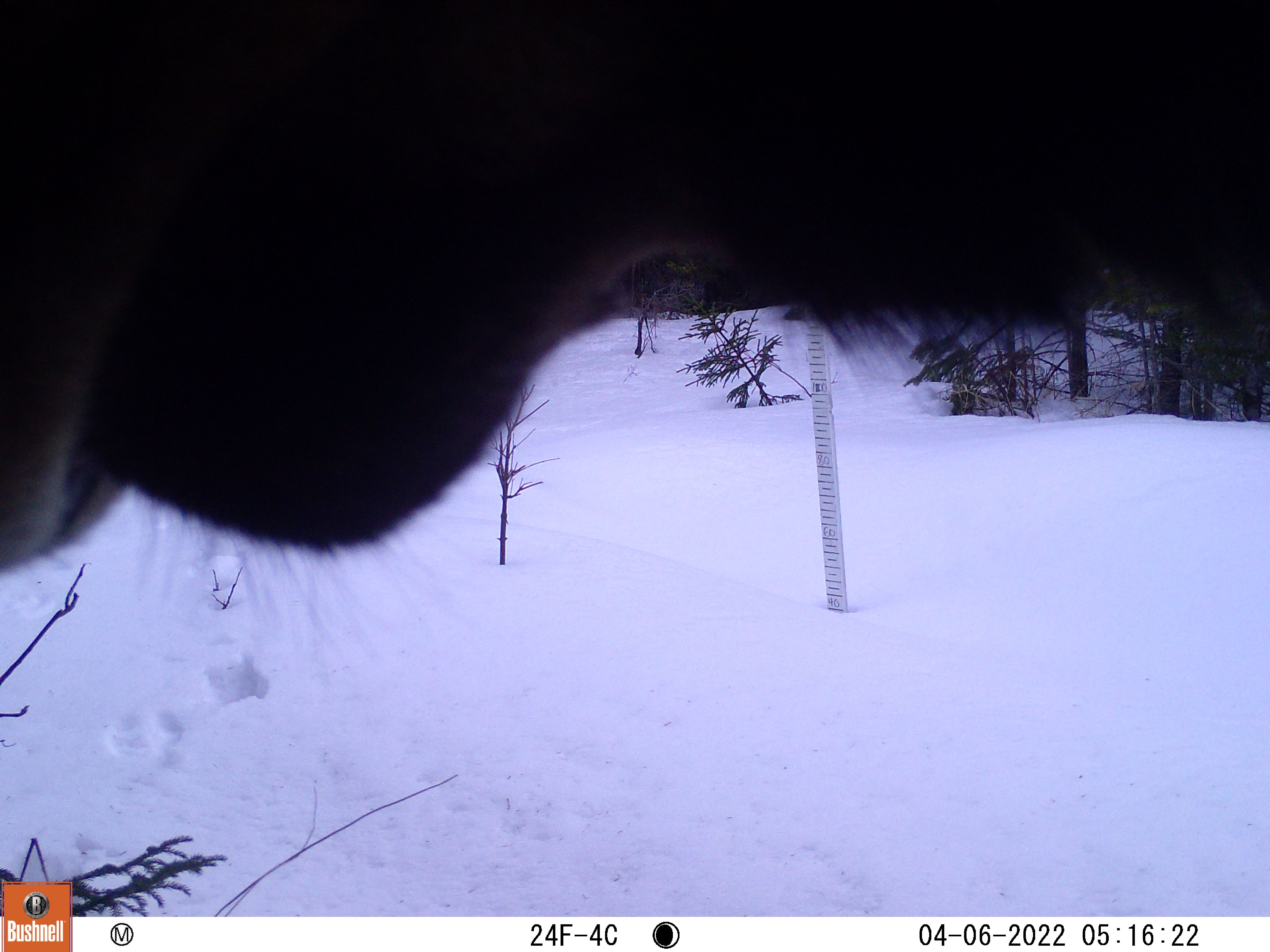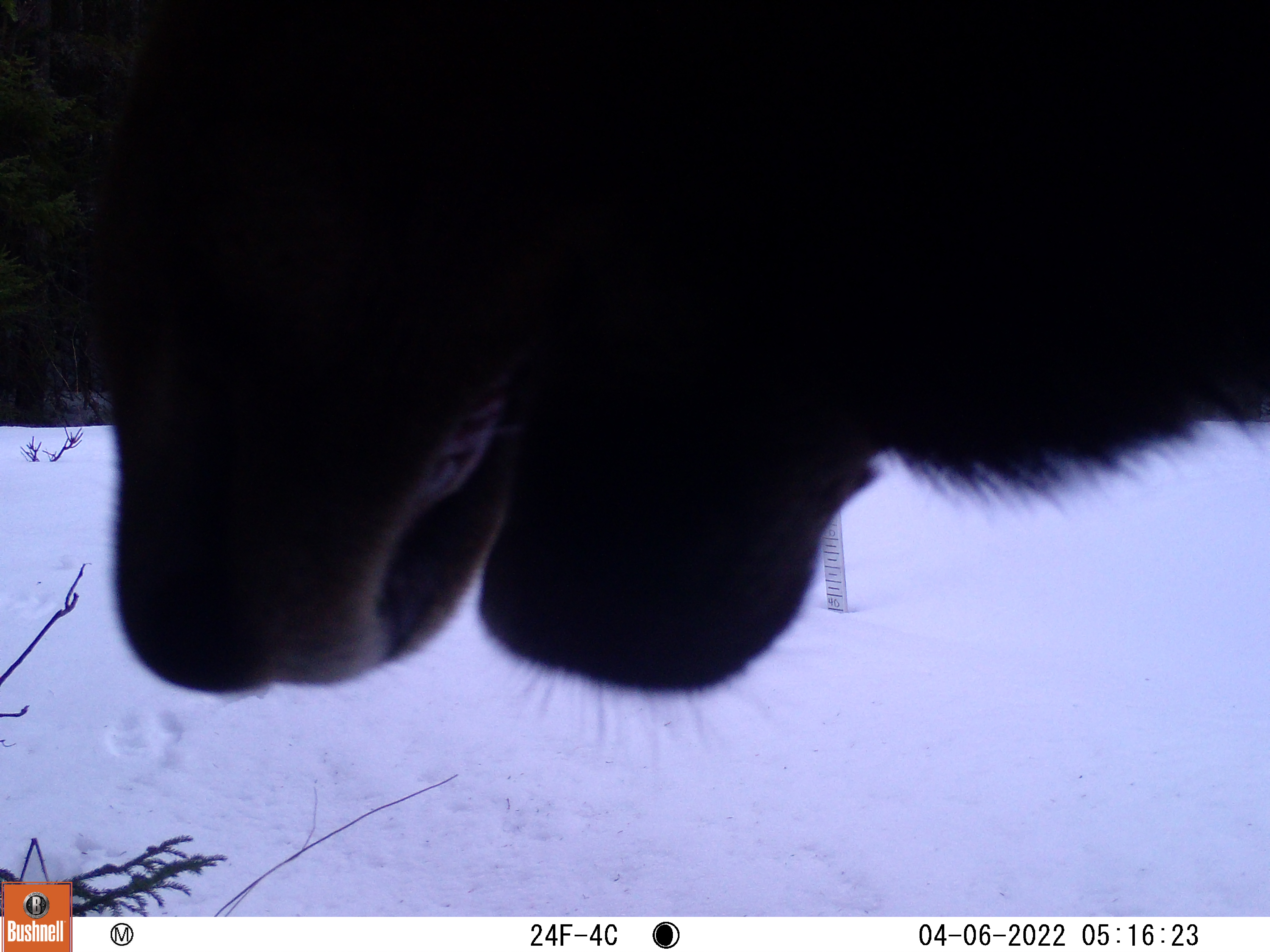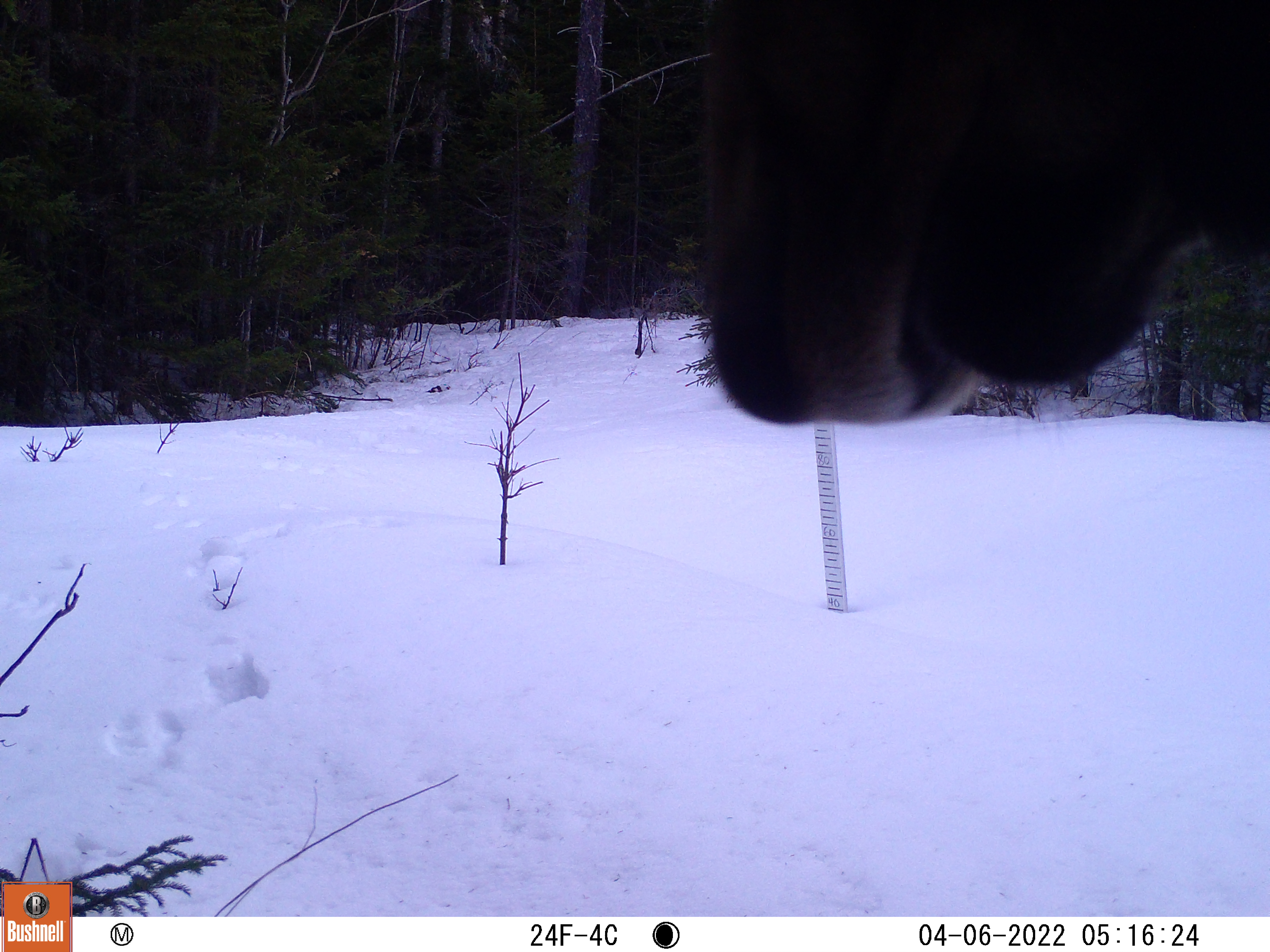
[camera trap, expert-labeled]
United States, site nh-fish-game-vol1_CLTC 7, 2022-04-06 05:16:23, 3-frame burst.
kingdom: Animalia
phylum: Chordata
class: Mammalia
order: Artiodactyla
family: Cervidae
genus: Alces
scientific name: Alces alces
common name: moose